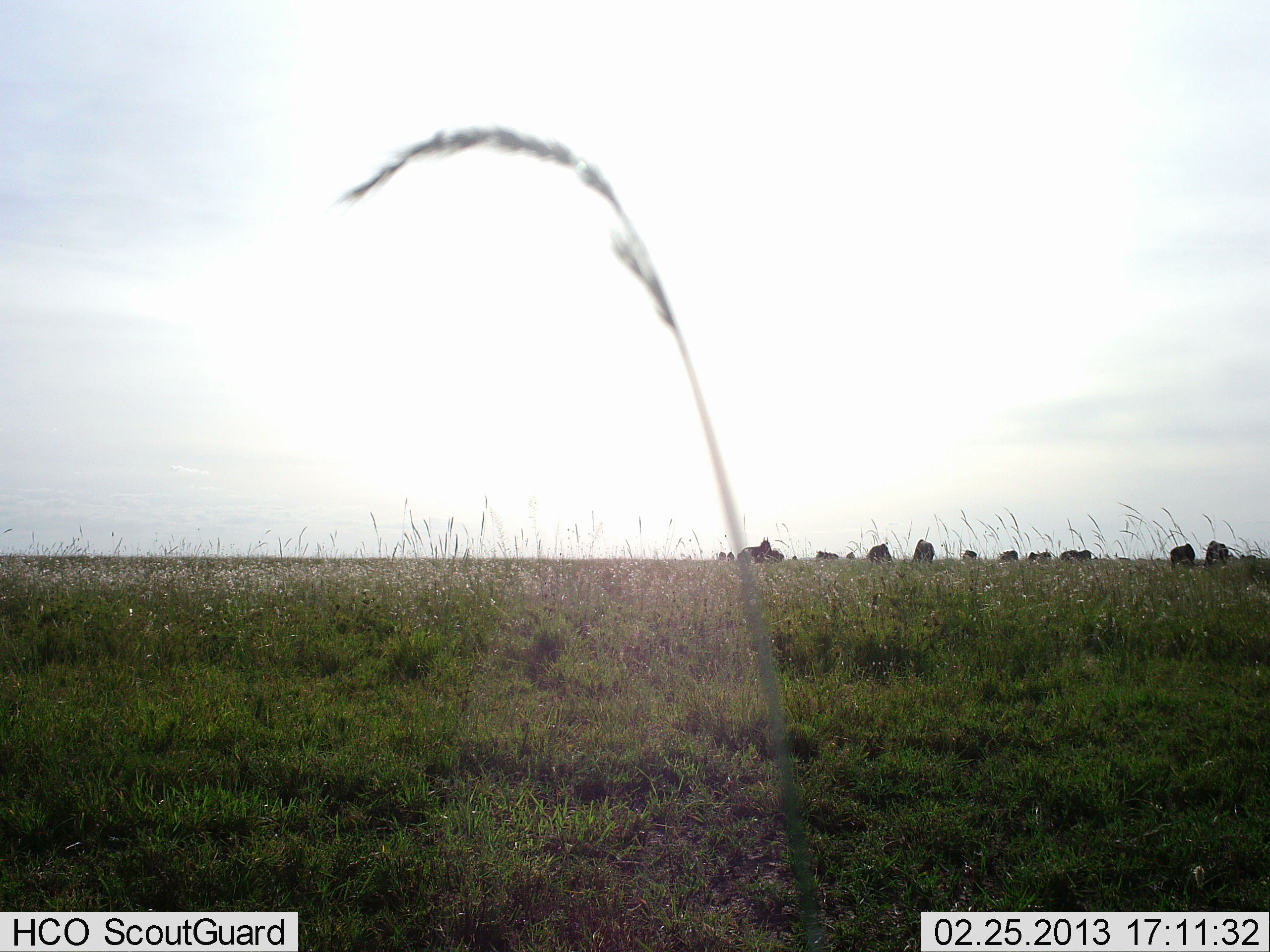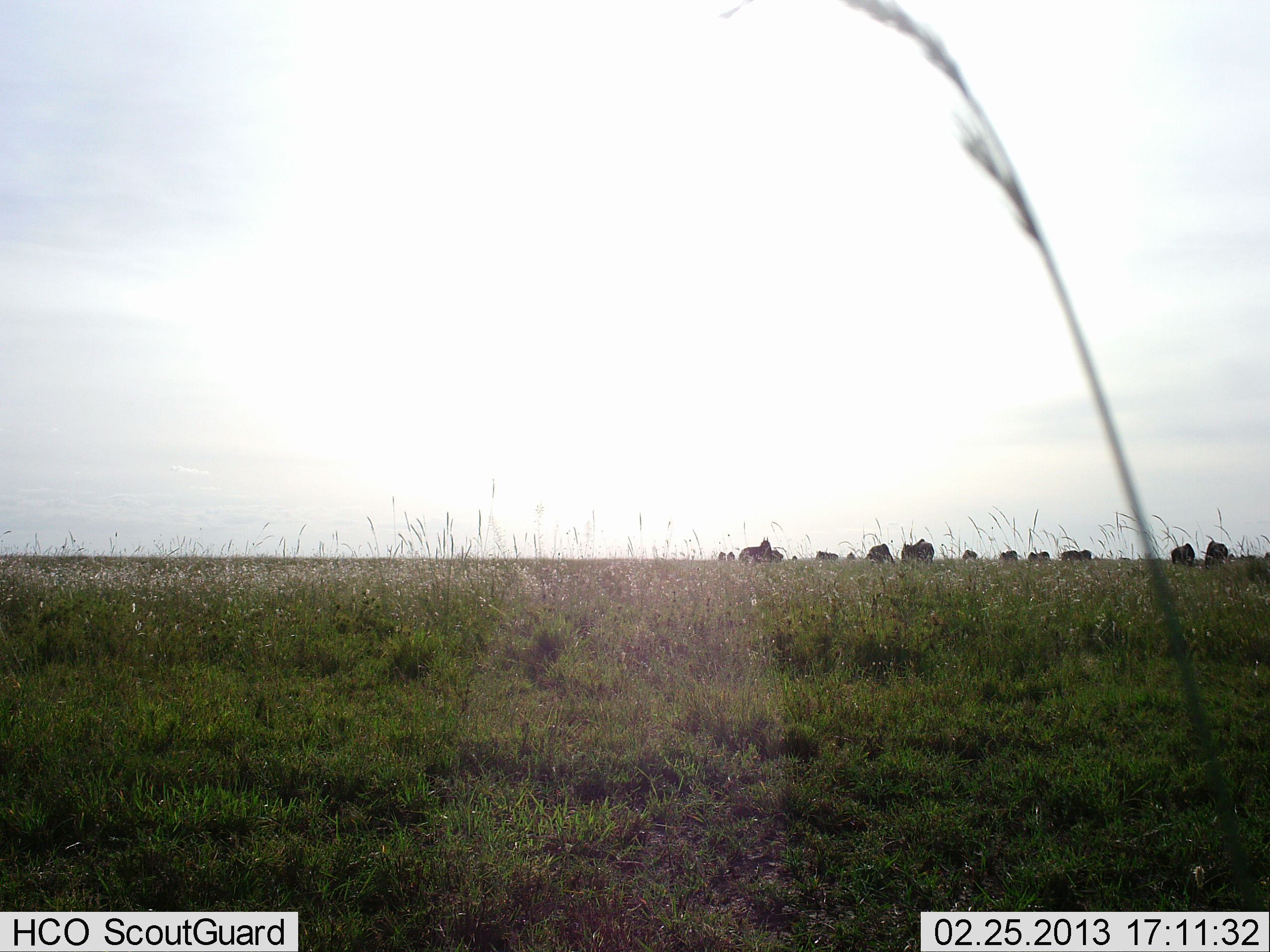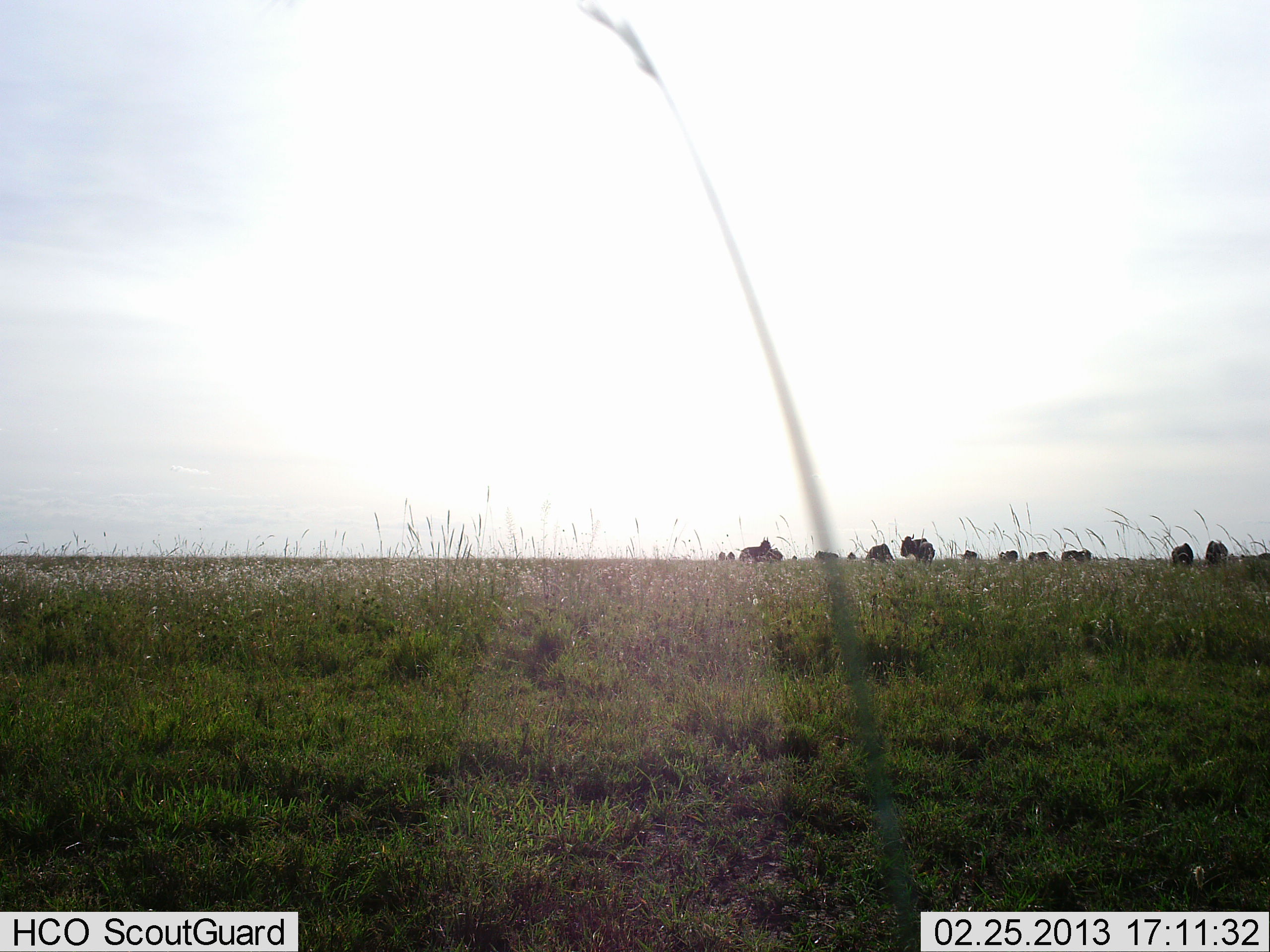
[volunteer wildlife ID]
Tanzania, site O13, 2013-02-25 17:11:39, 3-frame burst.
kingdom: Animalia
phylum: Chordata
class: Mammalia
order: Artiodactyla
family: Bovidae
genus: Connochaetes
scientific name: Connochaetes taurinus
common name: blue wildebeest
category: wildebeest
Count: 11-50.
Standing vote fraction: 50%.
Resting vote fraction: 0%.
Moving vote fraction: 0%.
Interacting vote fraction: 0%.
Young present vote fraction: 8%.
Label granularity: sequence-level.